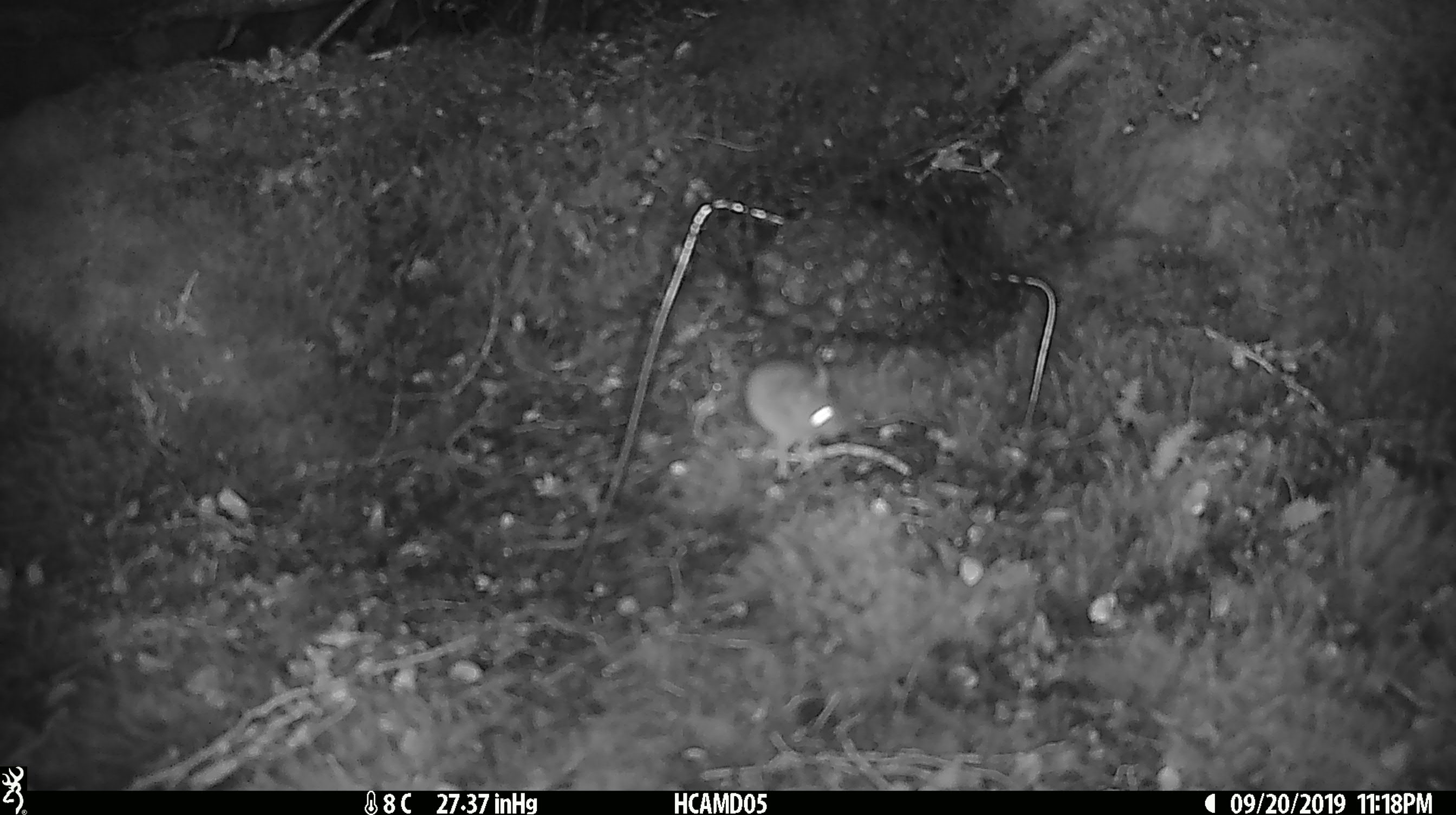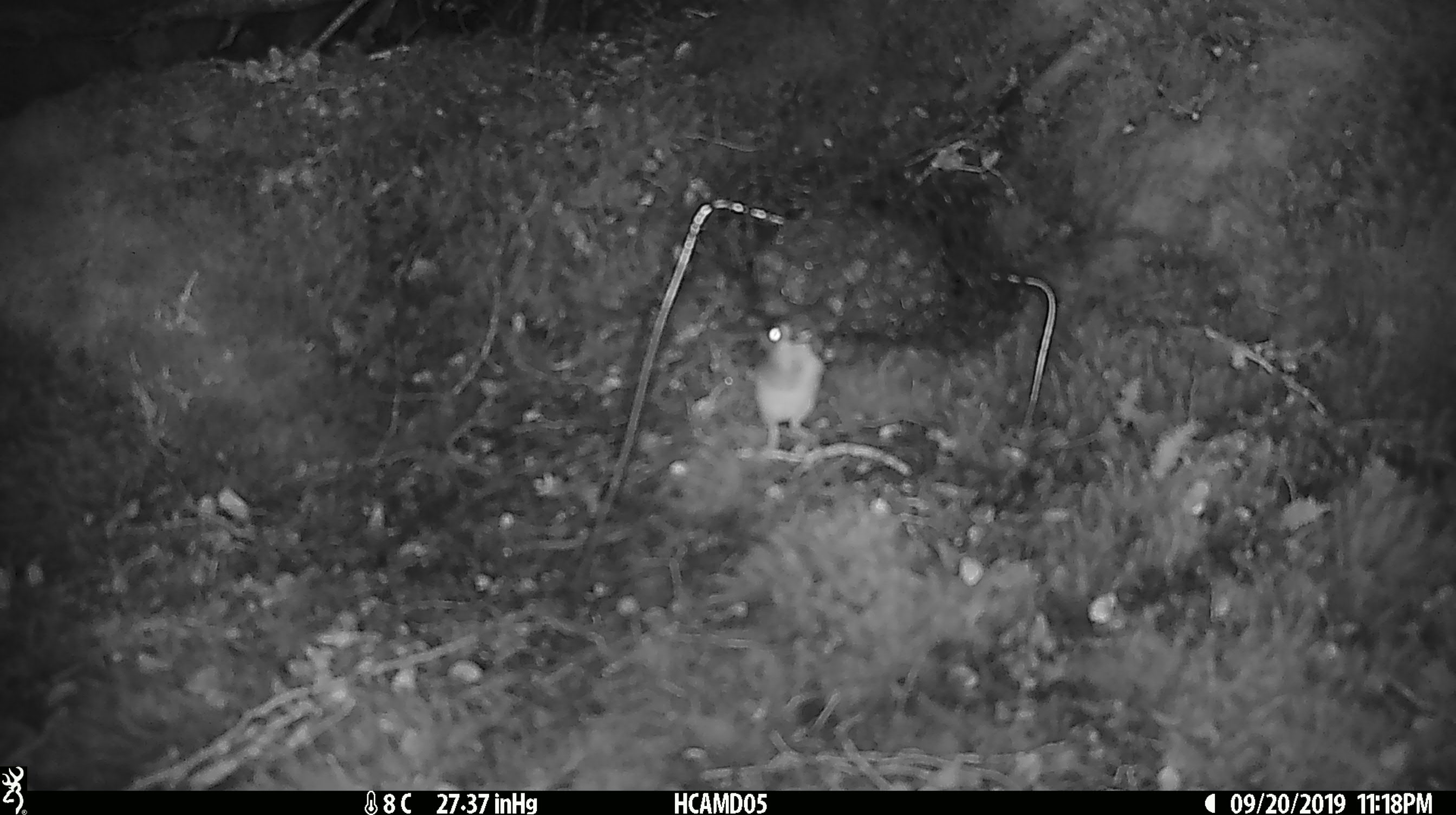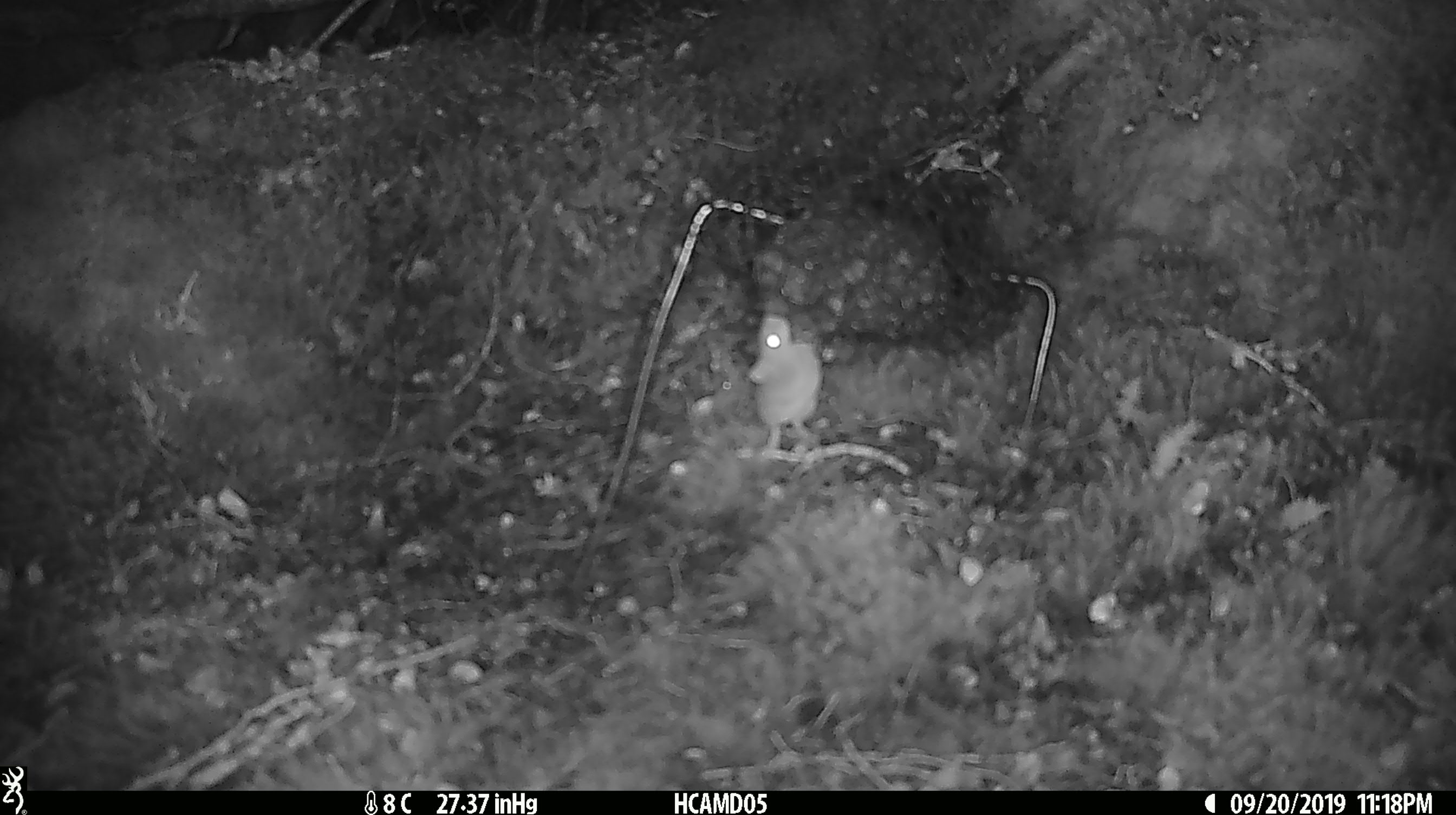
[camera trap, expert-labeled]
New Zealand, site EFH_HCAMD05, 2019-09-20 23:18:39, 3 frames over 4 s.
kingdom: Animalia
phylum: Chordata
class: Mammalia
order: Rodentia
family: Muridae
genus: Mus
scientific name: Mus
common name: mouse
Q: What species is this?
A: Mouse (Mus).